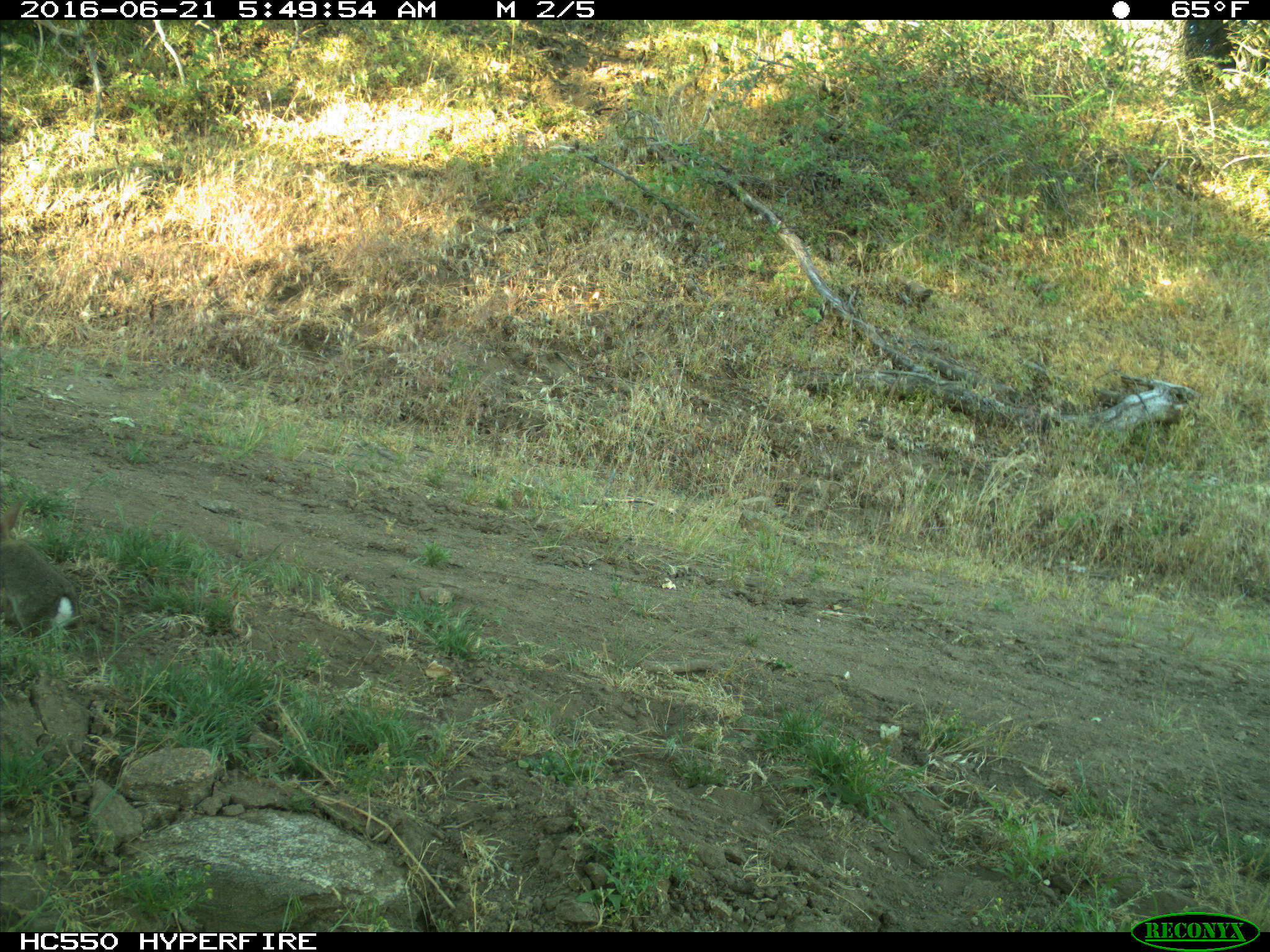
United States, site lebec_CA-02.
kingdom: Animalia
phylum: Chordata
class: Mammalia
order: Lagomorpha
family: Leporidae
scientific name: Leporidae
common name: rabbits and hares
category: unidentified rabbit